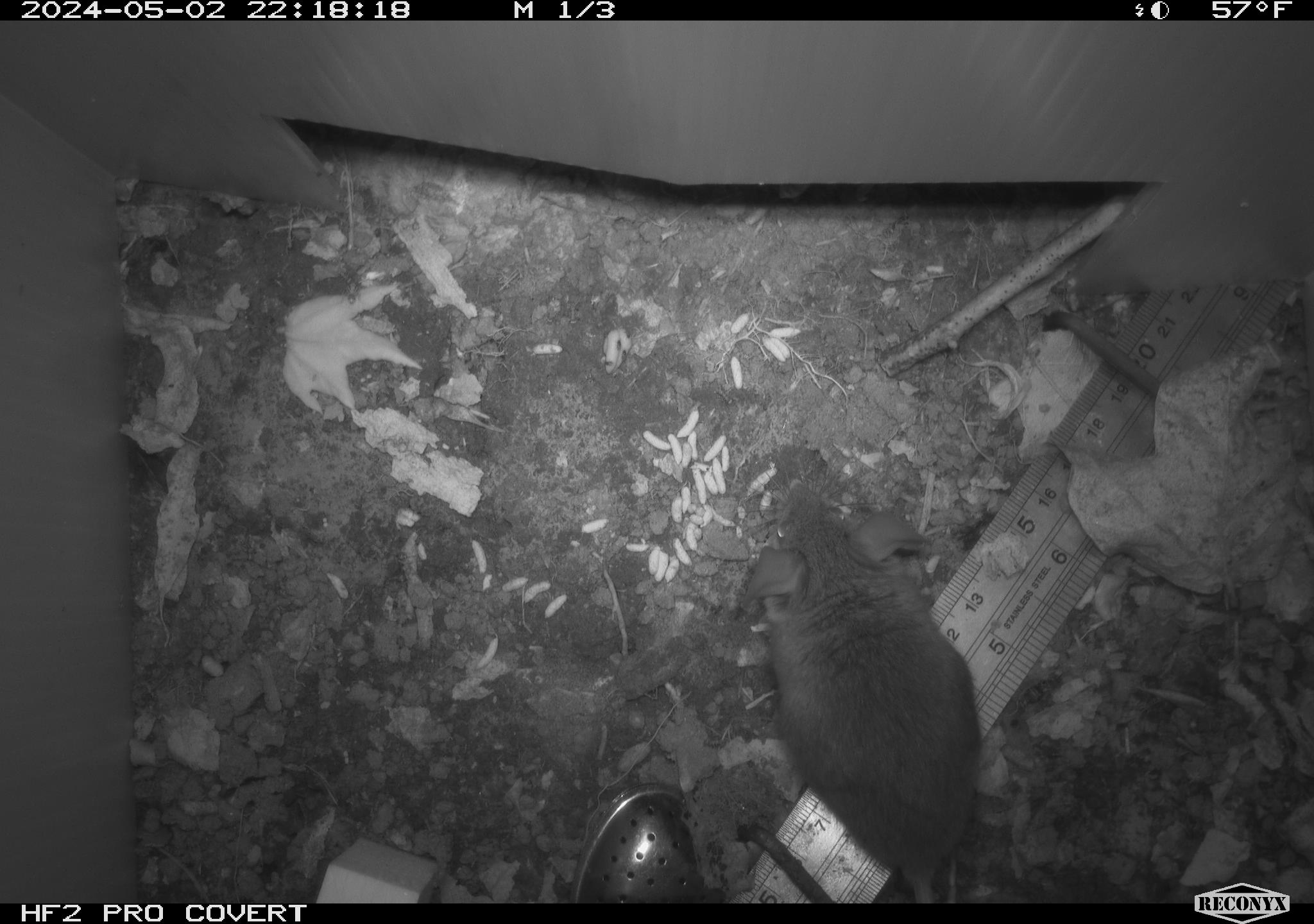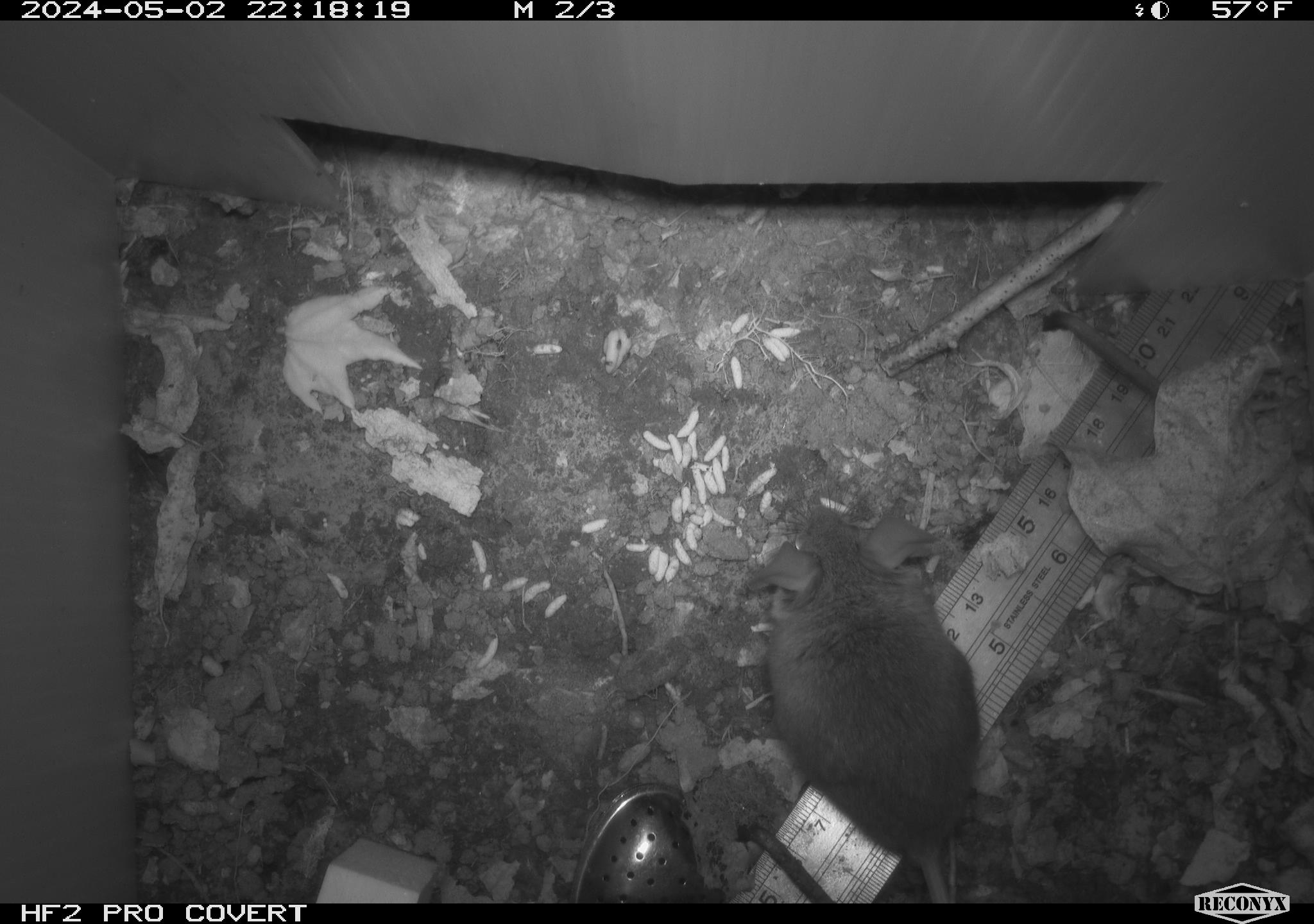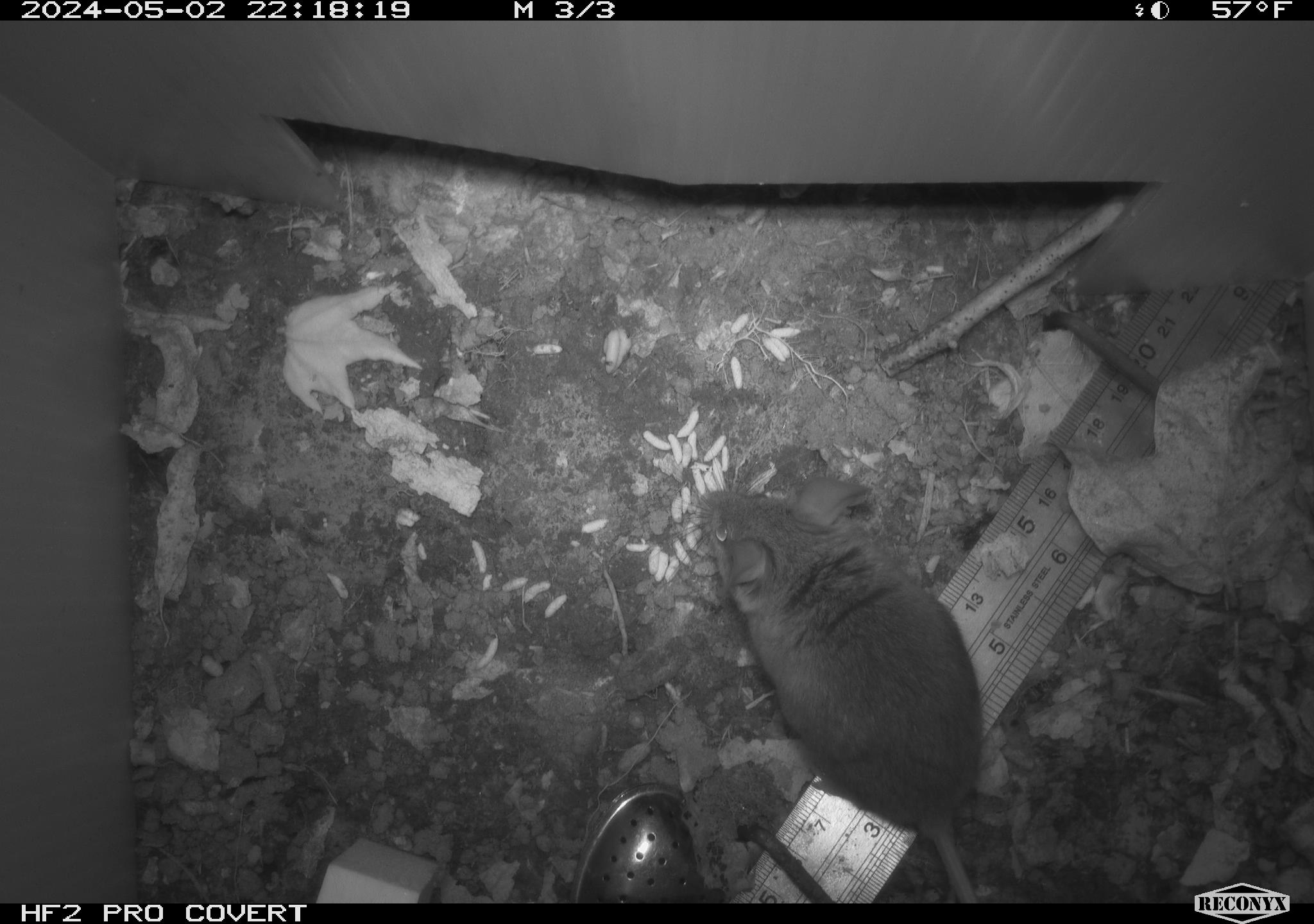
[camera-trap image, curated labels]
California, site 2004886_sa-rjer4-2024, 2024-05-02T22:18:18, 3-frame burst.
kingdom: Animalia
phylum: Chordata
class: Mammalia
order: Rodentia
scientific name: Rodentia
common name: mouse species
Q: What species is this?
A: Mouse species (Rodentia).